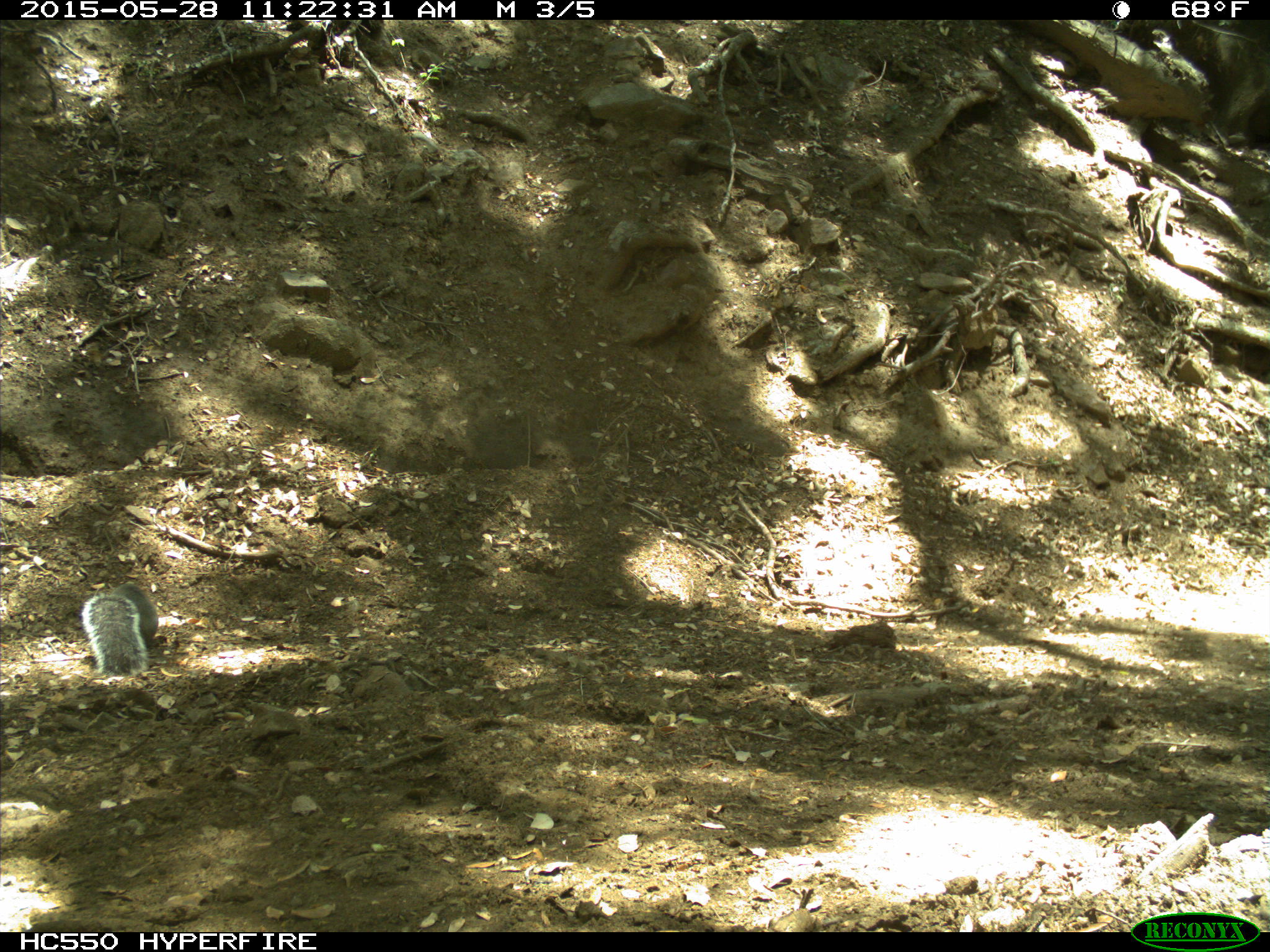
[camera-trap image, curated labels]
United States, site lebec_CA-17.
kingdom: Animalia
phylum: Chordata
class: Mammalia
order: Rodentia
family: Sciuridae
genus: Sciurus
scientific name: Sciurus carolinensis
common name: eastern gray squirrel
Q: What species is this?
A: Sciurus carolinensis (eastern gray squirrel).